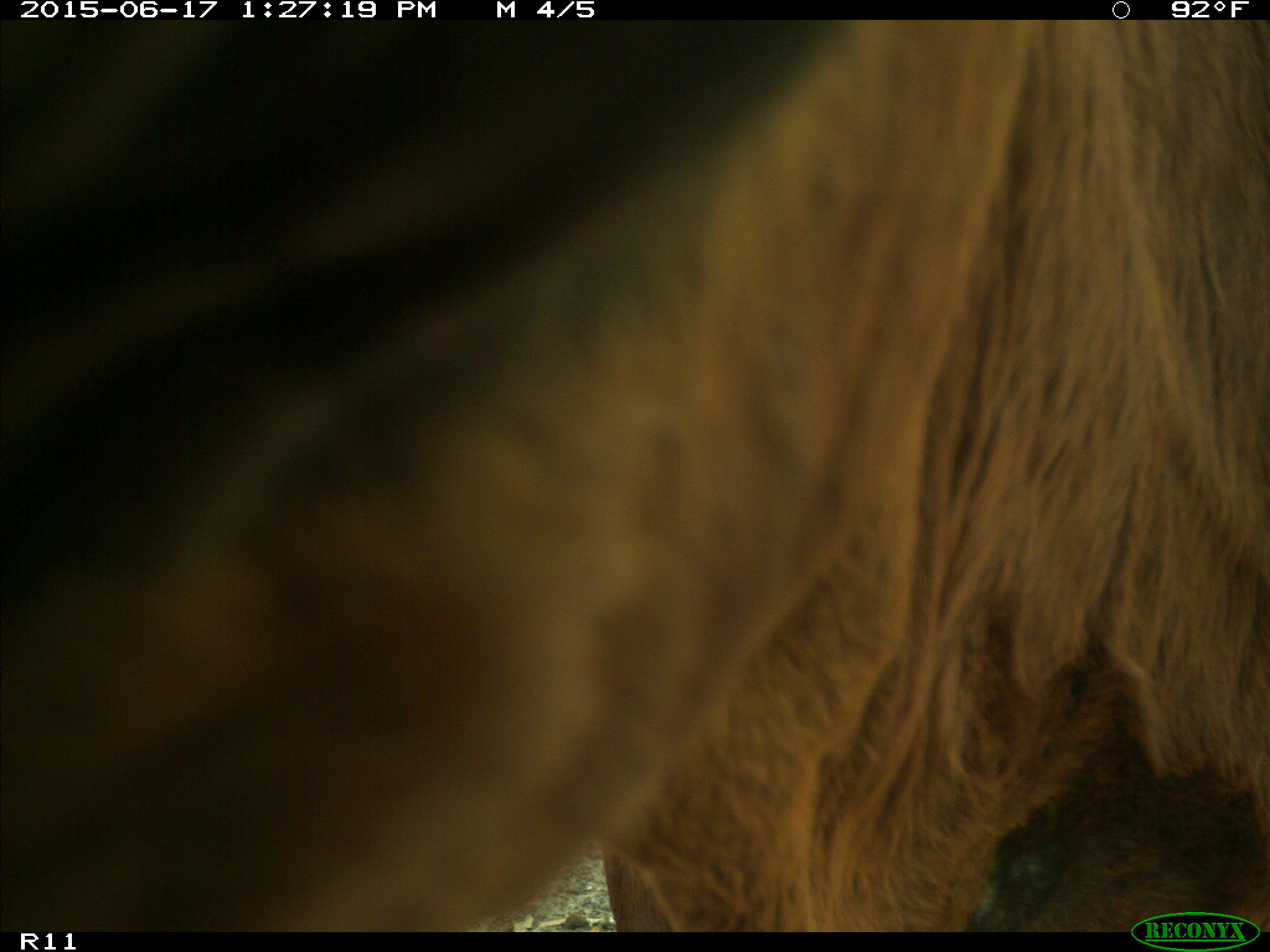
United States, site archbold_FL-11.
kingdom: Animalia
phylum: Chordata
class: Mammalia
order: Artiodactyla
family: Bovidae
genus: Bos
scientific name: Bos taurus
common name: domestic cow